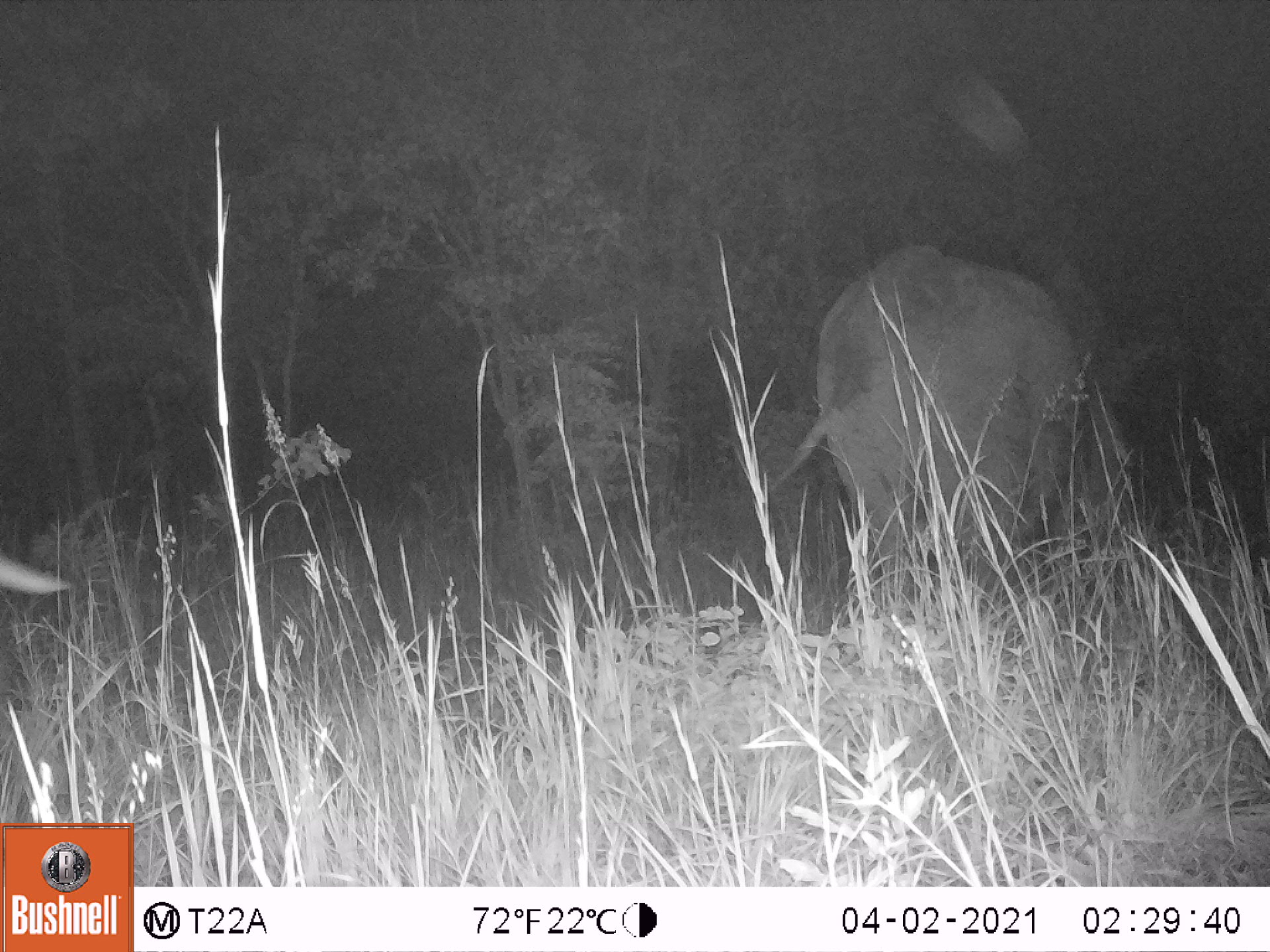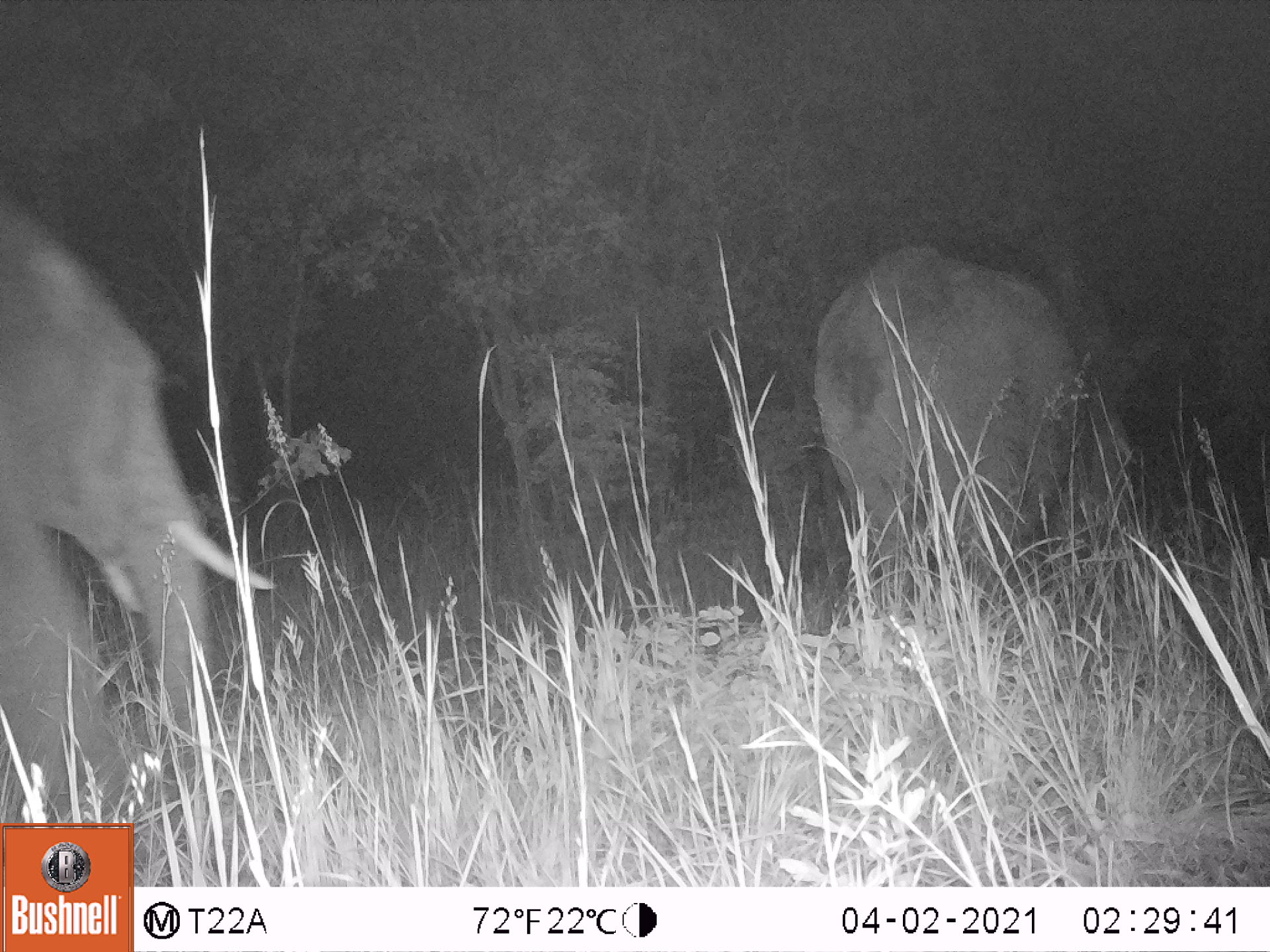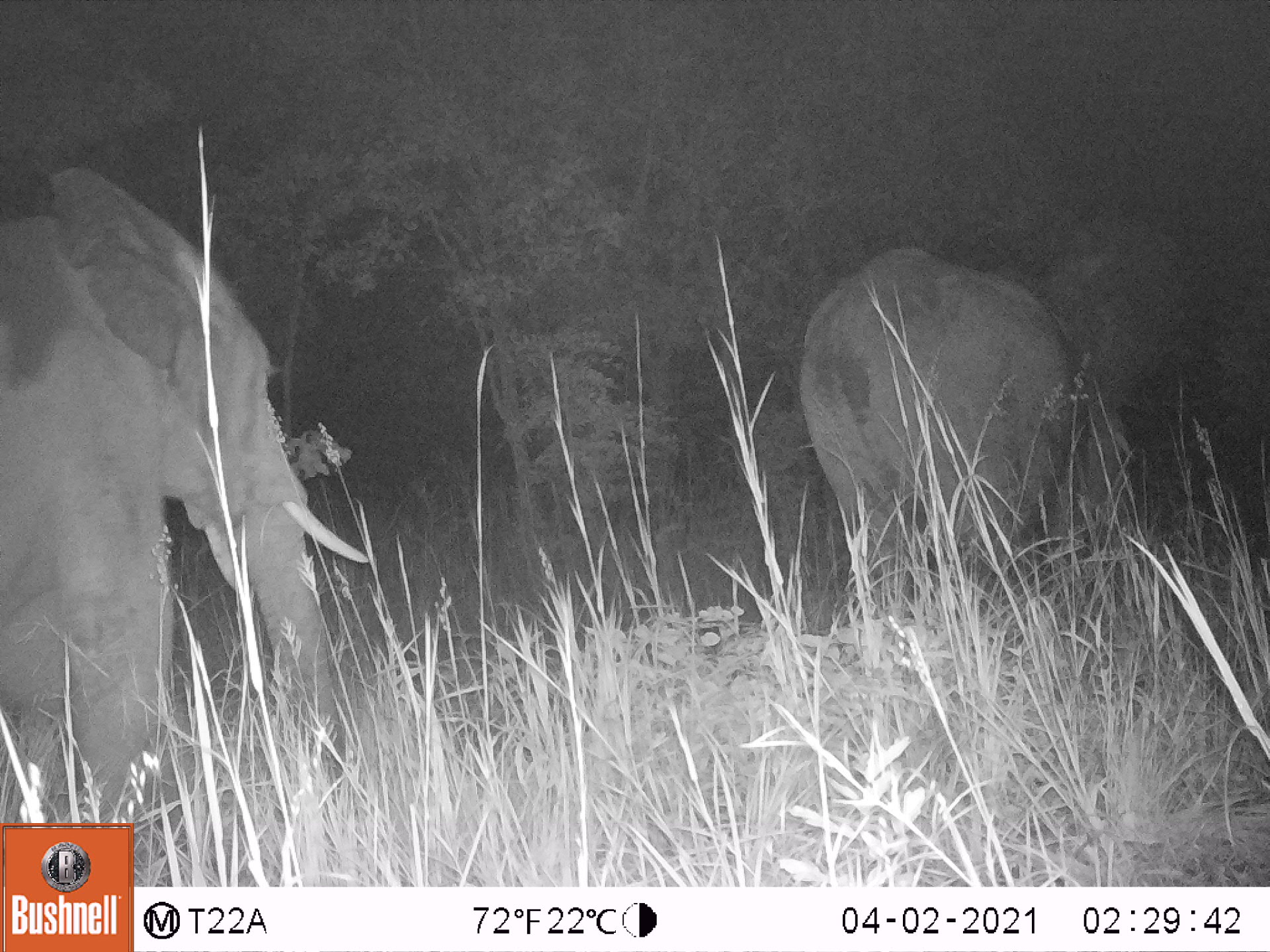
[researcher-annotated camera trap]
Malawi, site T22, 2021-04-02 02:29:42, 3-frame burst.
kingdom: Animalia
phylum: Chordata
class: Mammalia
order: Proboscidea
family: Elephantidae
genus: Loxodonta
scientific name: Loxodonta africana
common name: african savanna elephant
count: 1